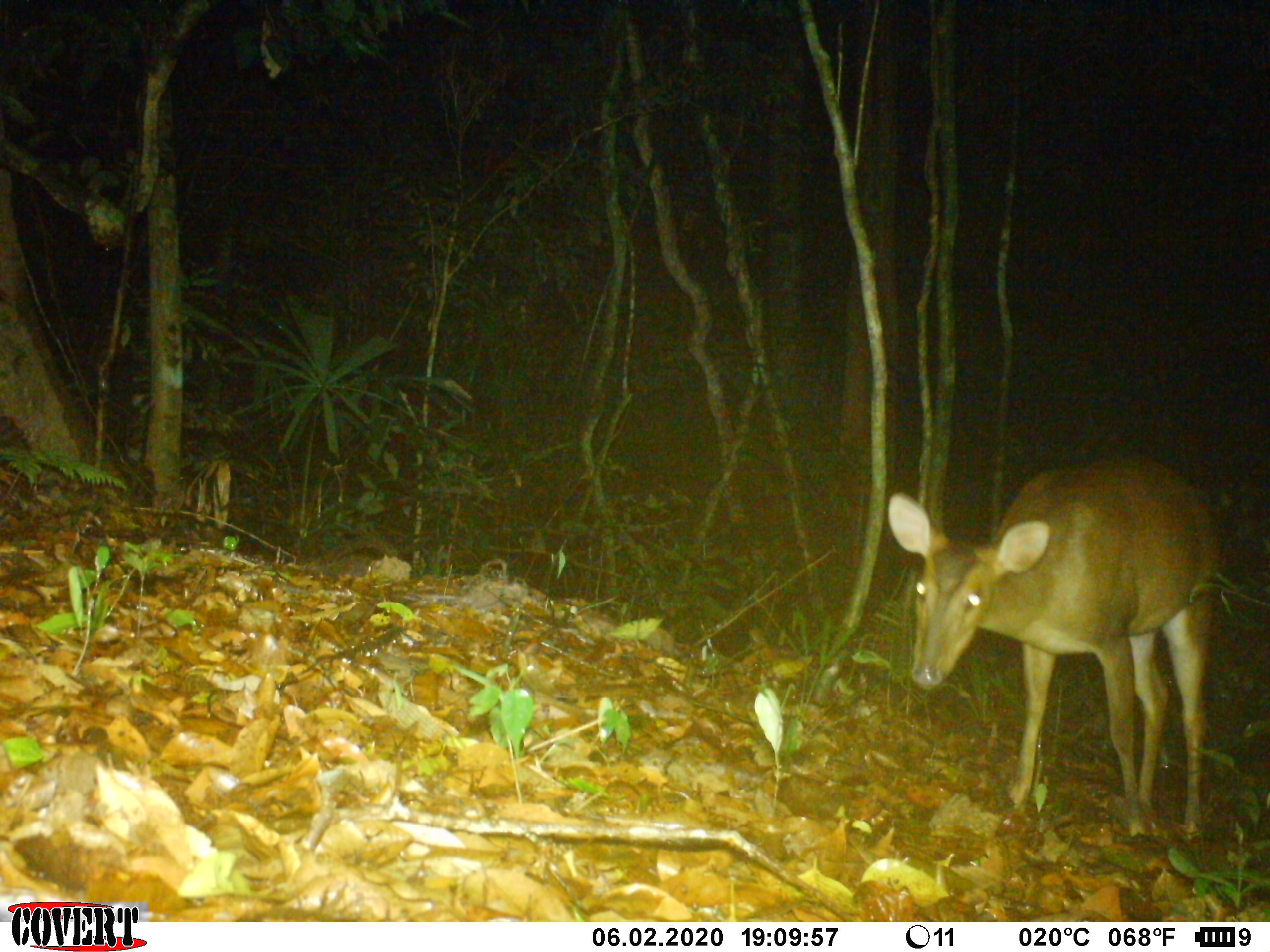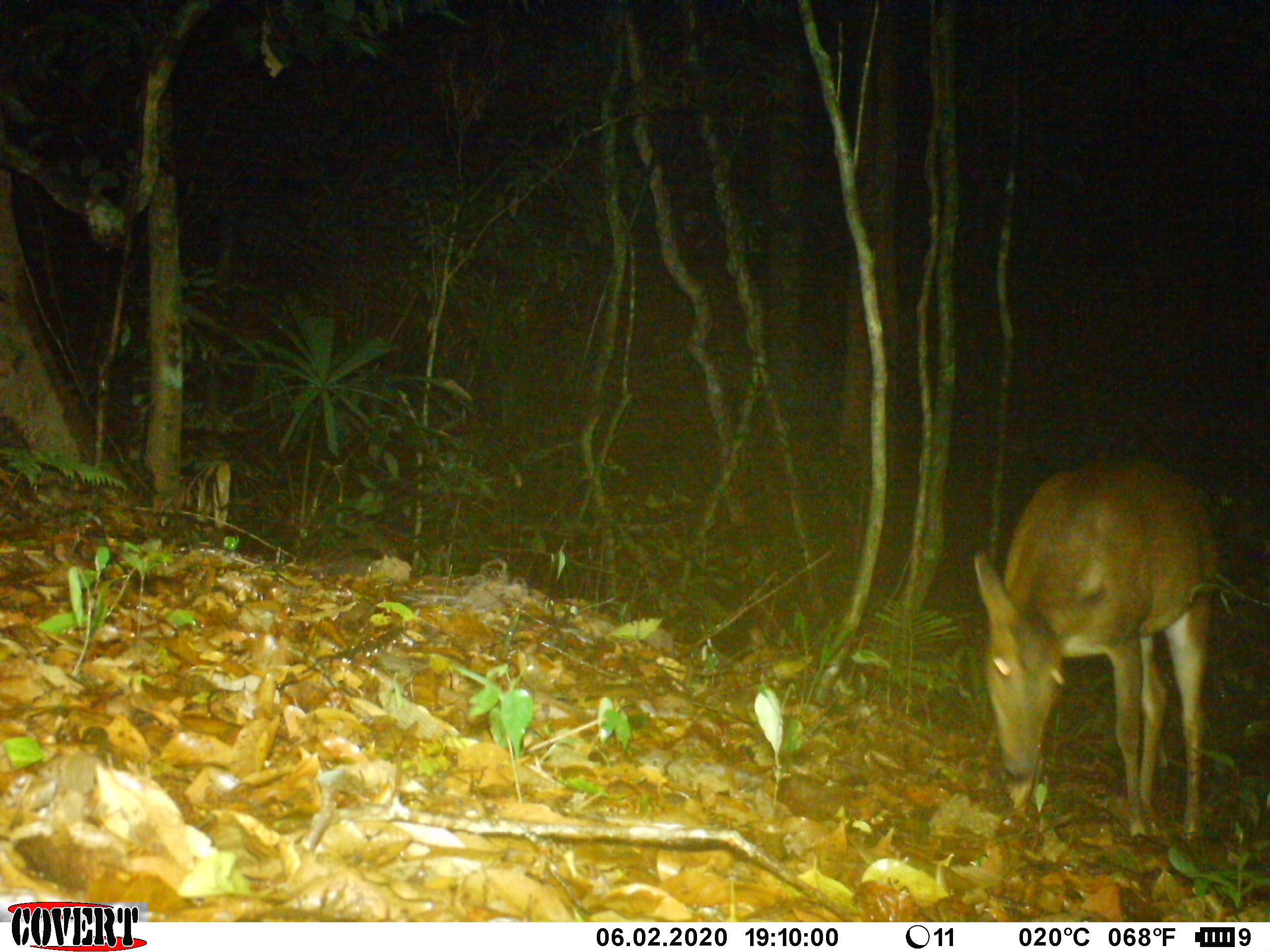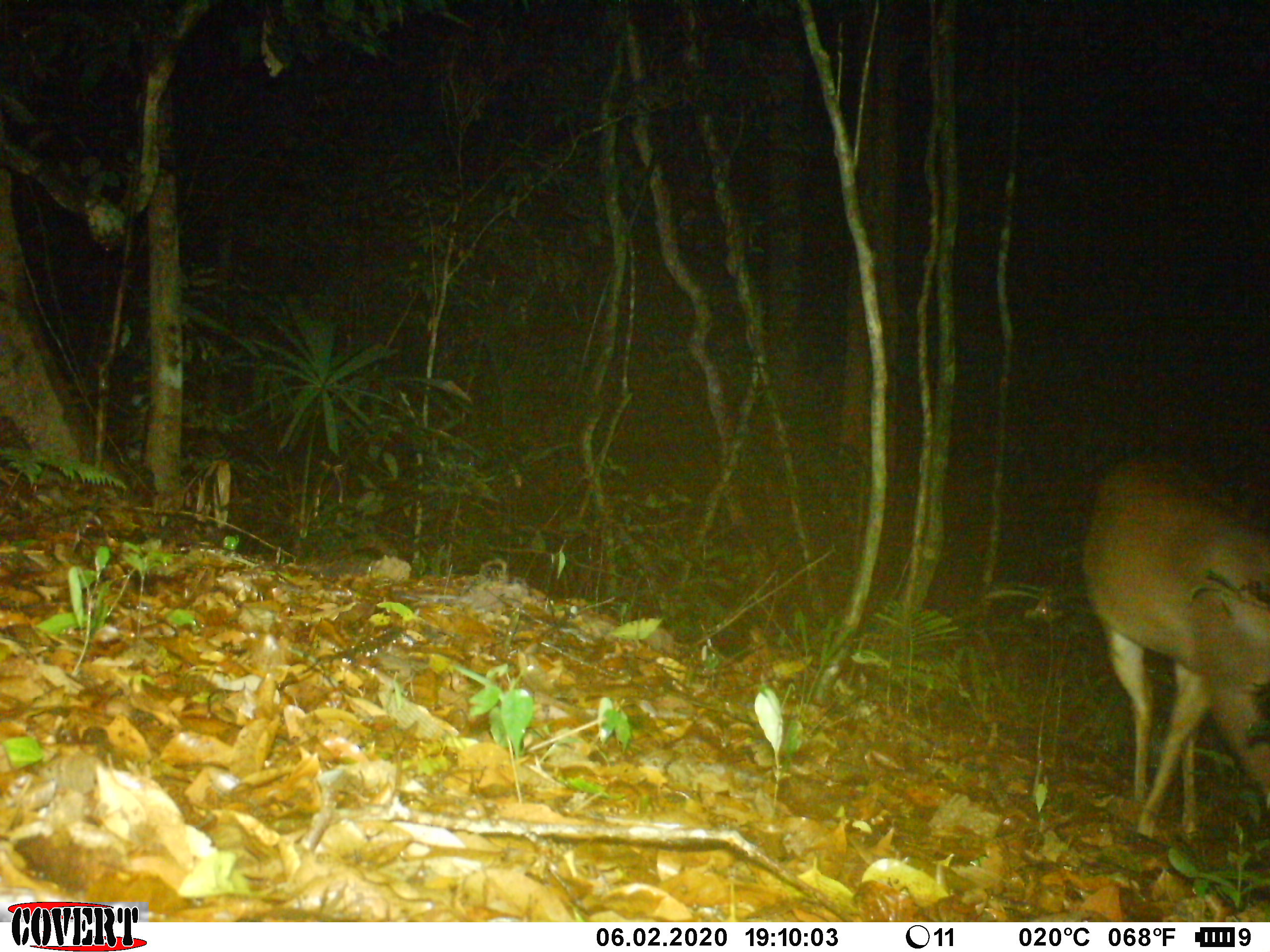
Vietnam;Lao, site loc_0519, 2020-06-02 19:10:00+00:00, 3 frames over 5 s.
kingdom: Animalia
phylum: Chordata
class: Mammalia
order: Artiodactyla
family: Cervidae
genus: Muntiacus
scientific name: Muntiacus vuquangensis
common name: large-antlered muntjac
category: large antlered muntjac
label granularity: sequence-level